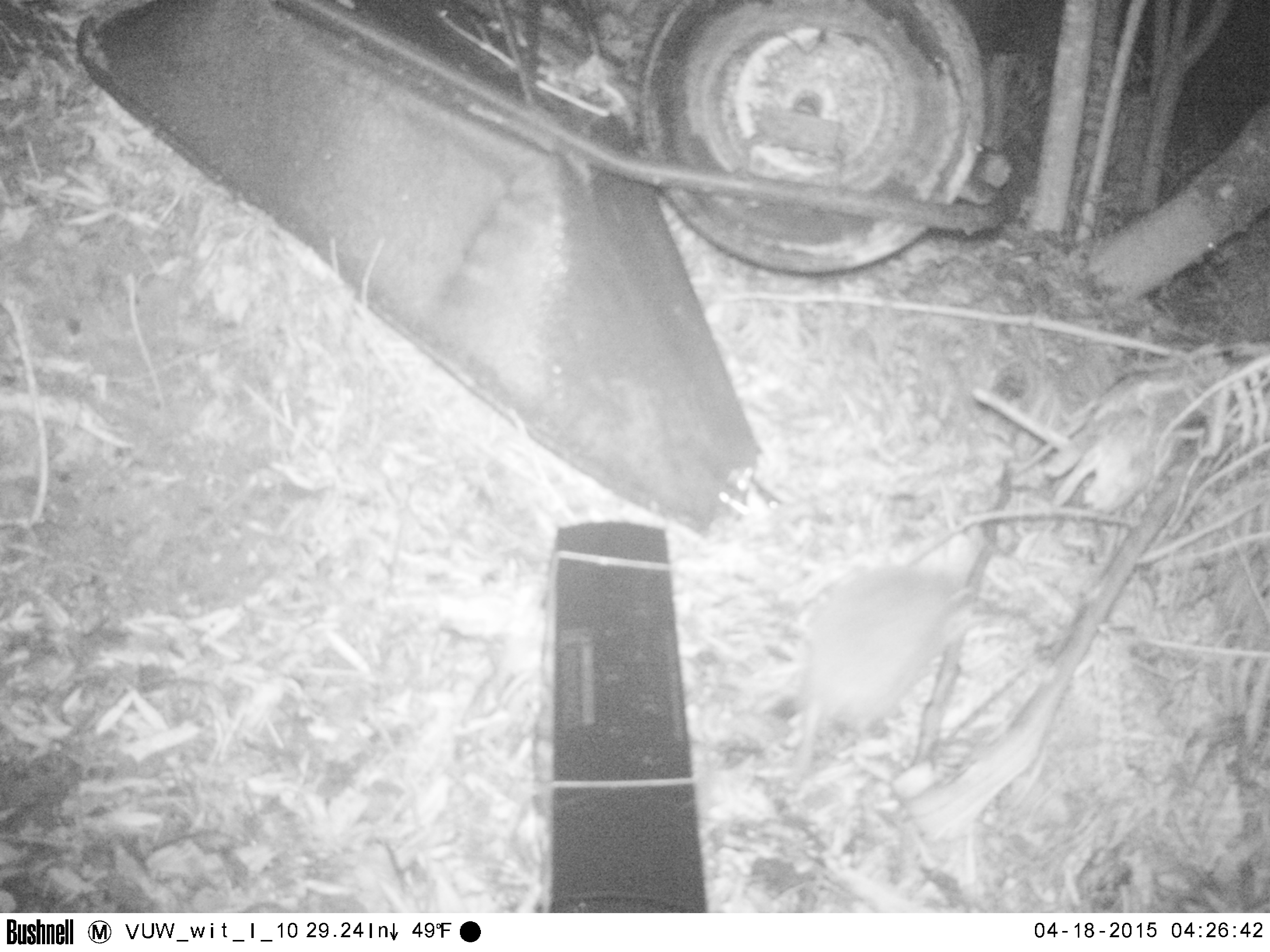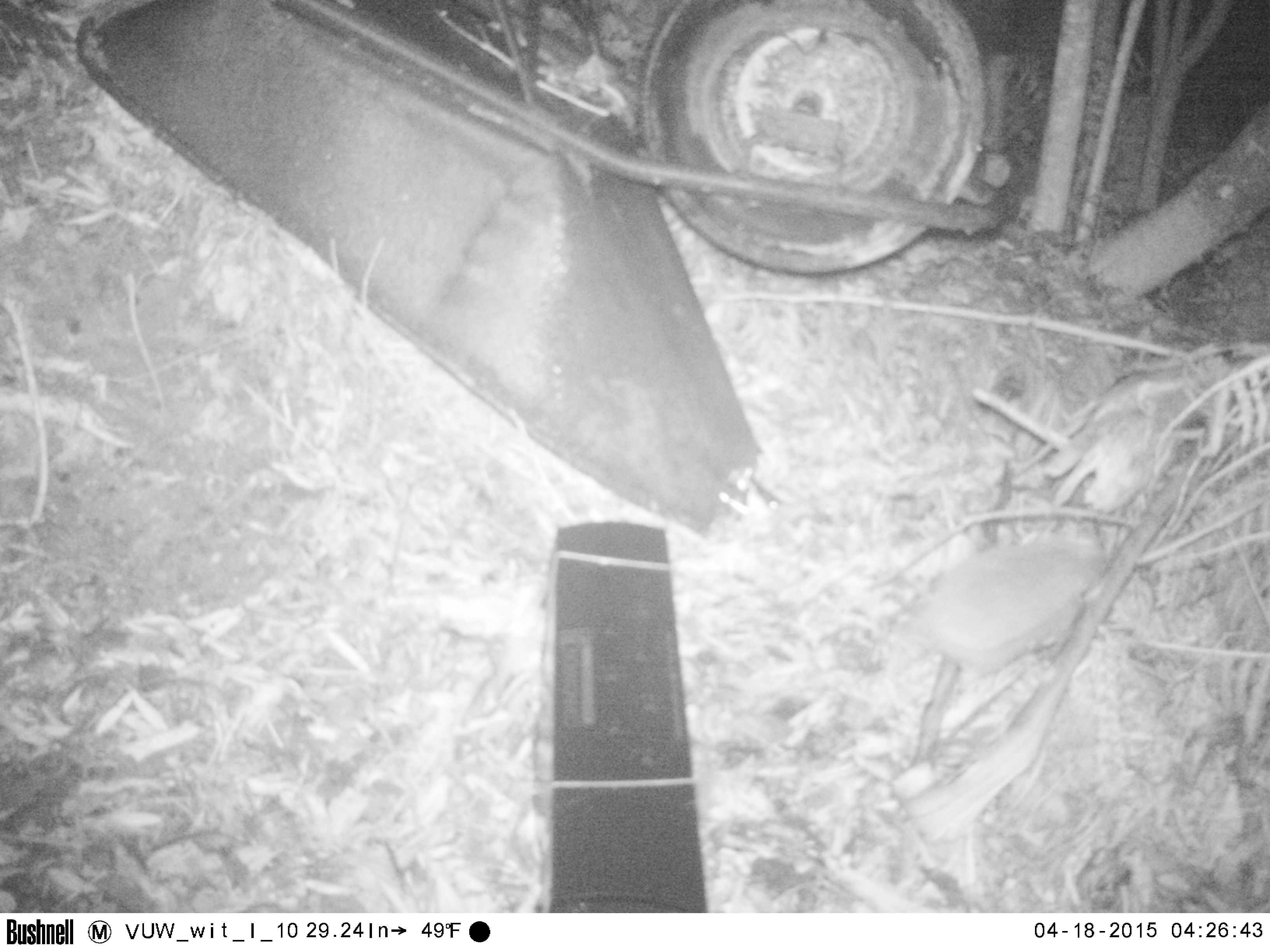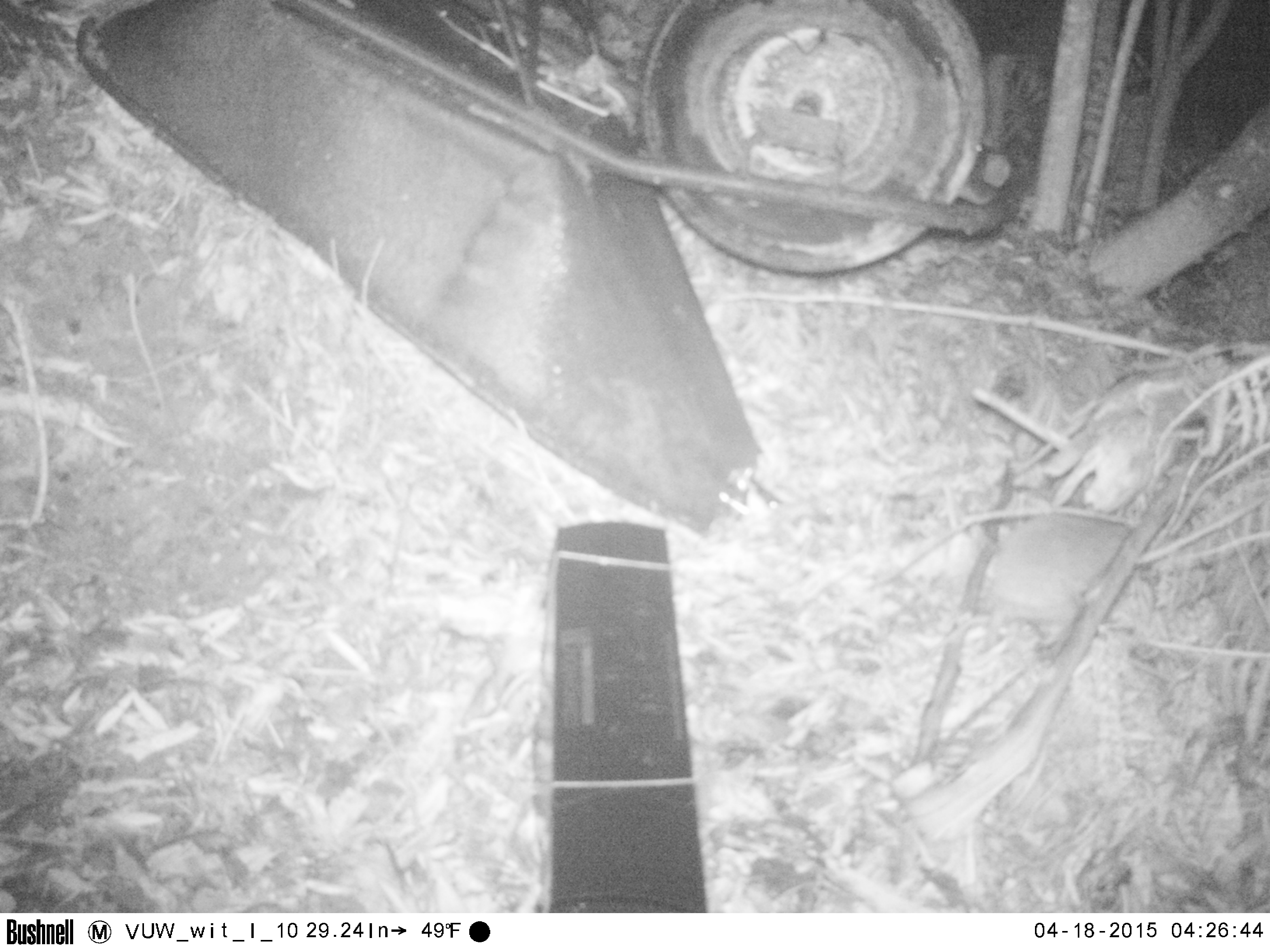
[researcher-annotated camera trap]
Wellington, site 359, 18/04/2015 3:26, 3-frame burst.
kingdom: Animalia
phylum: Chordata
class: Mammalia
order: Eulipotyphla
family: Erinaceidae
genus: Erinaceus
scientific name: Erinaceus europaeus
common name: hedgehog